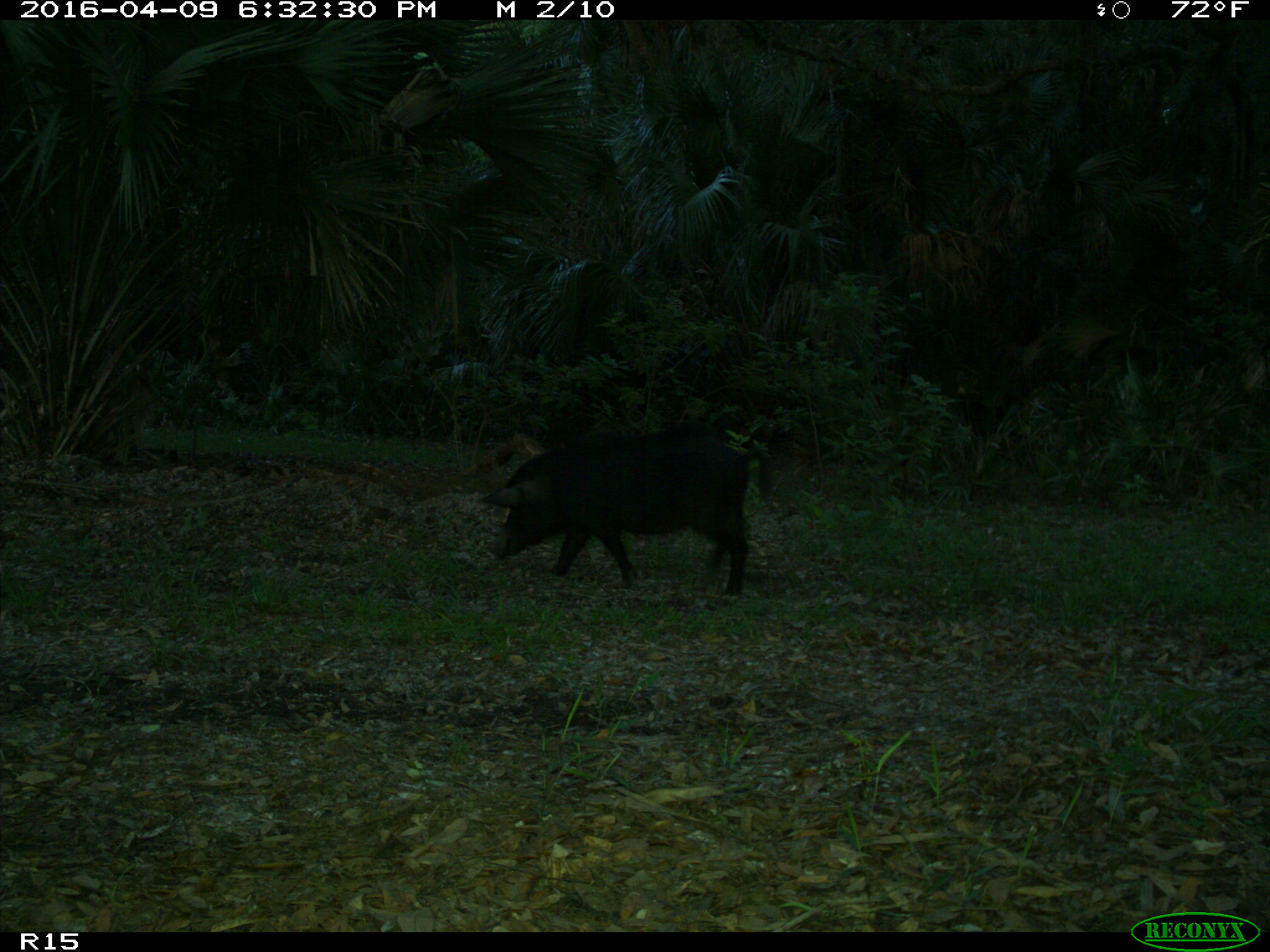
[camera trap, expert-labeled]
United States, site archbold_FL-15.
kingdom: Animalia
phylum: Chordata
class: Mammalia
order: Artiodactyla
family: Suidae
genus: Sus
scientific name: Sus scrofa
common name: wild boar